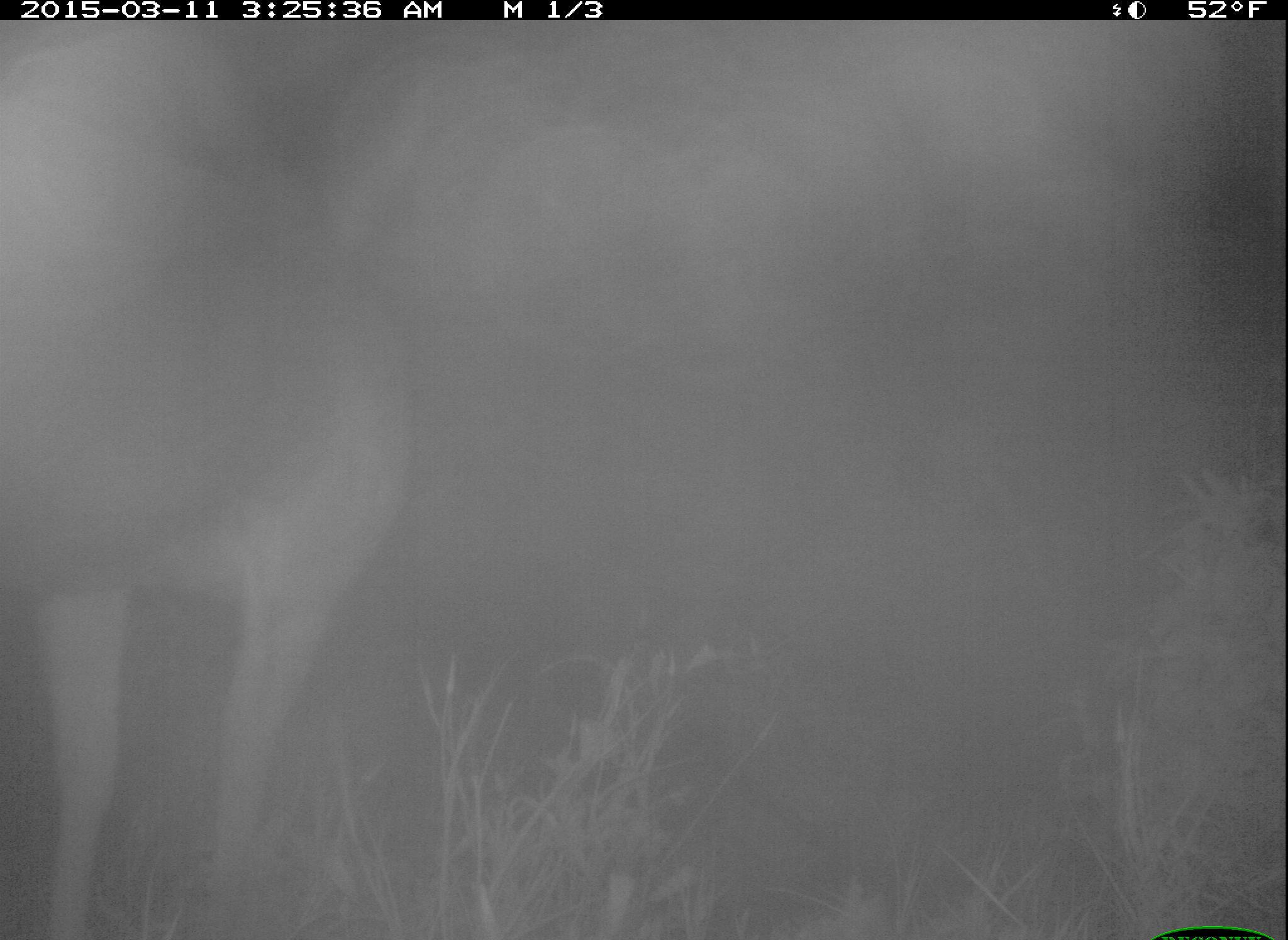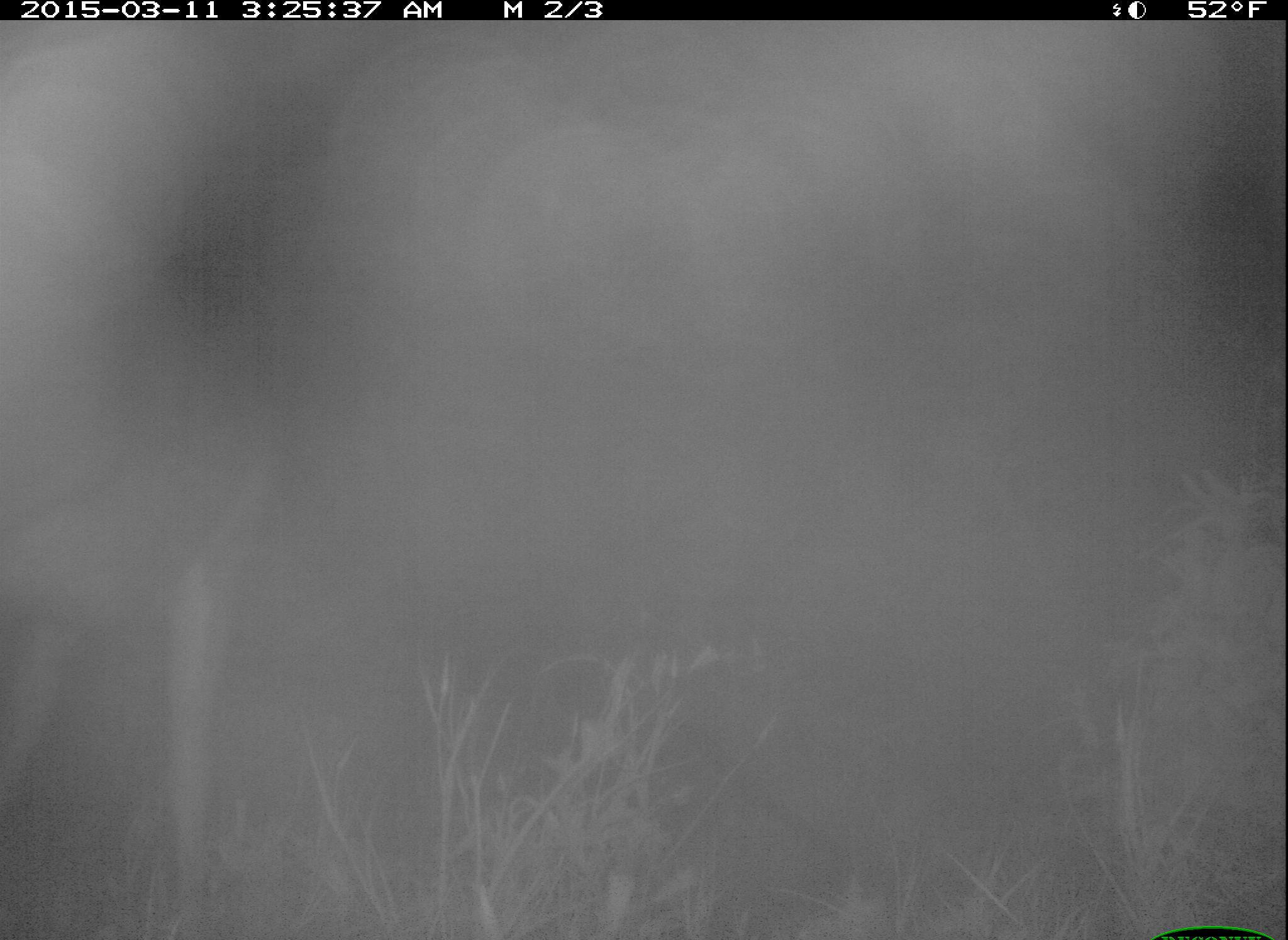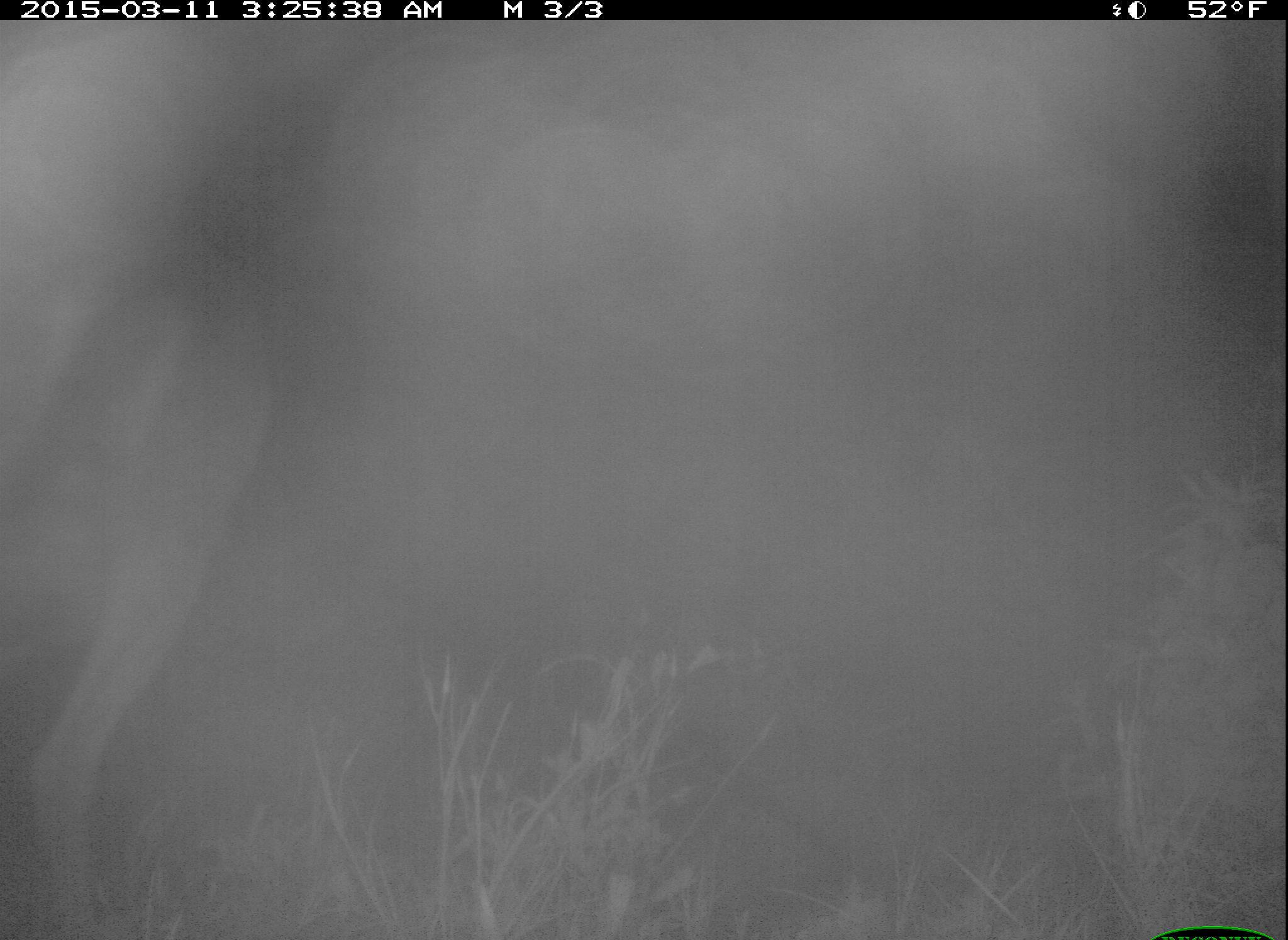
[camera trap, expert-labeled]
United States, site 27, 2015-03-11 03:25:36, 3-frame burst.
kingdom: Animalia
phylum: Chordata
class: Mammalia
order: Artiodactyla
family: Cervidae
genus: Odocoileus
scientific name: Odocoileus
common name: deer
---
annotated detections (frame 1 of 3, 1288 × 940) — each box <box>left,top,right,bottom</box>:
deer: <box>3,19,444,937</box>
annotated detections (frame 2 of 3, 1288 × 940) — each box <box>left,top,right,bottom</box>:
deer: <box>3,21,508,938</box>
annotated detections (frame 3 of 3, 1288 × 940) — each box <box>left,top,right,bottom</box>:
deer: <box>3,19,422,935</box>